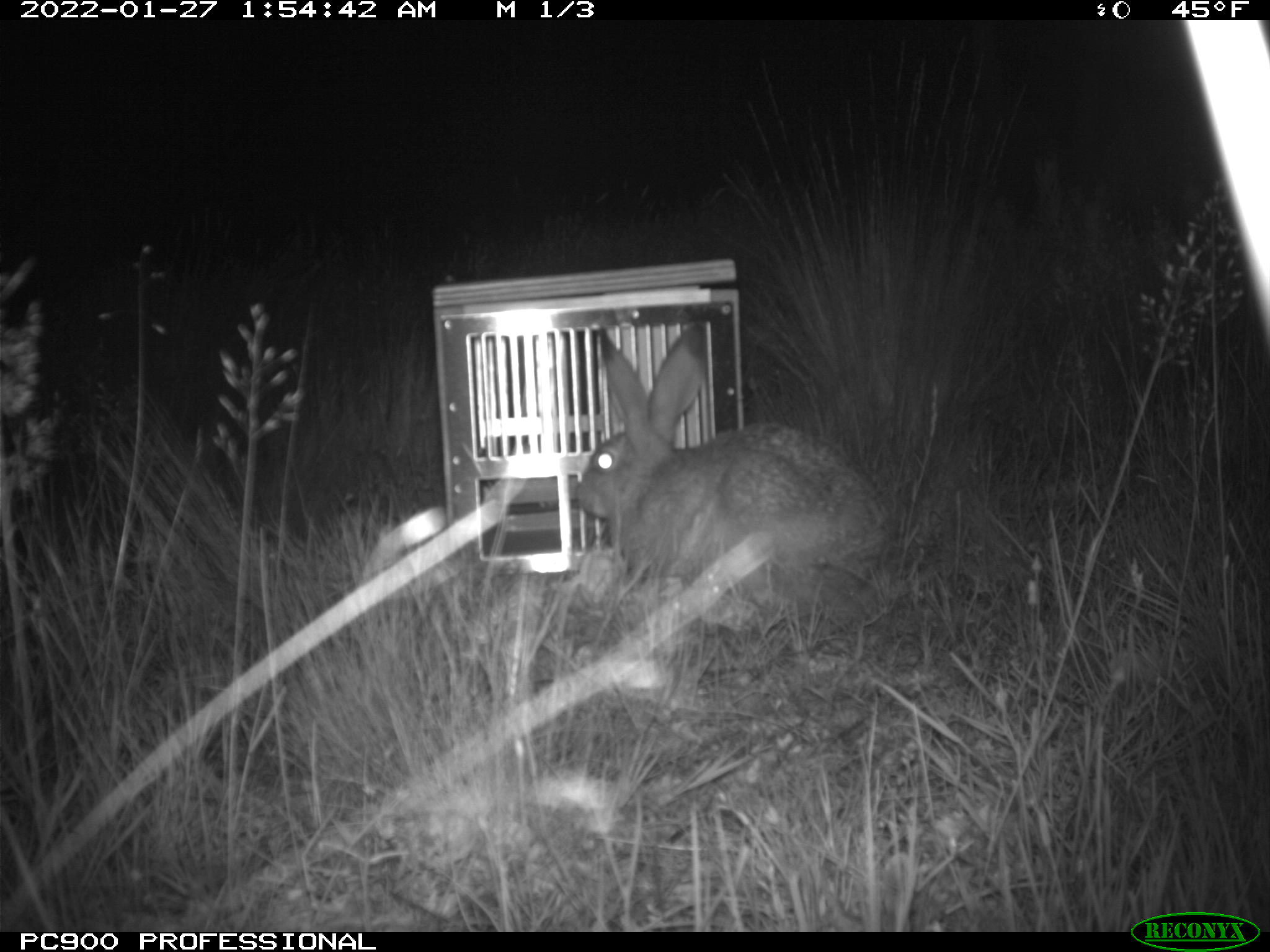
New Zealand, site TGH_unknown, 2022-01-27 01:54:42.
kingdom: Animalia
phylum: Chordata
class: Mammalia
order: Lagomorpha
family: Leporidae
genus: Lepus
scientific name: Lepus europaeus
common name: brown hare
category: hare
Hare (brown hare) (Lepus europaeus).